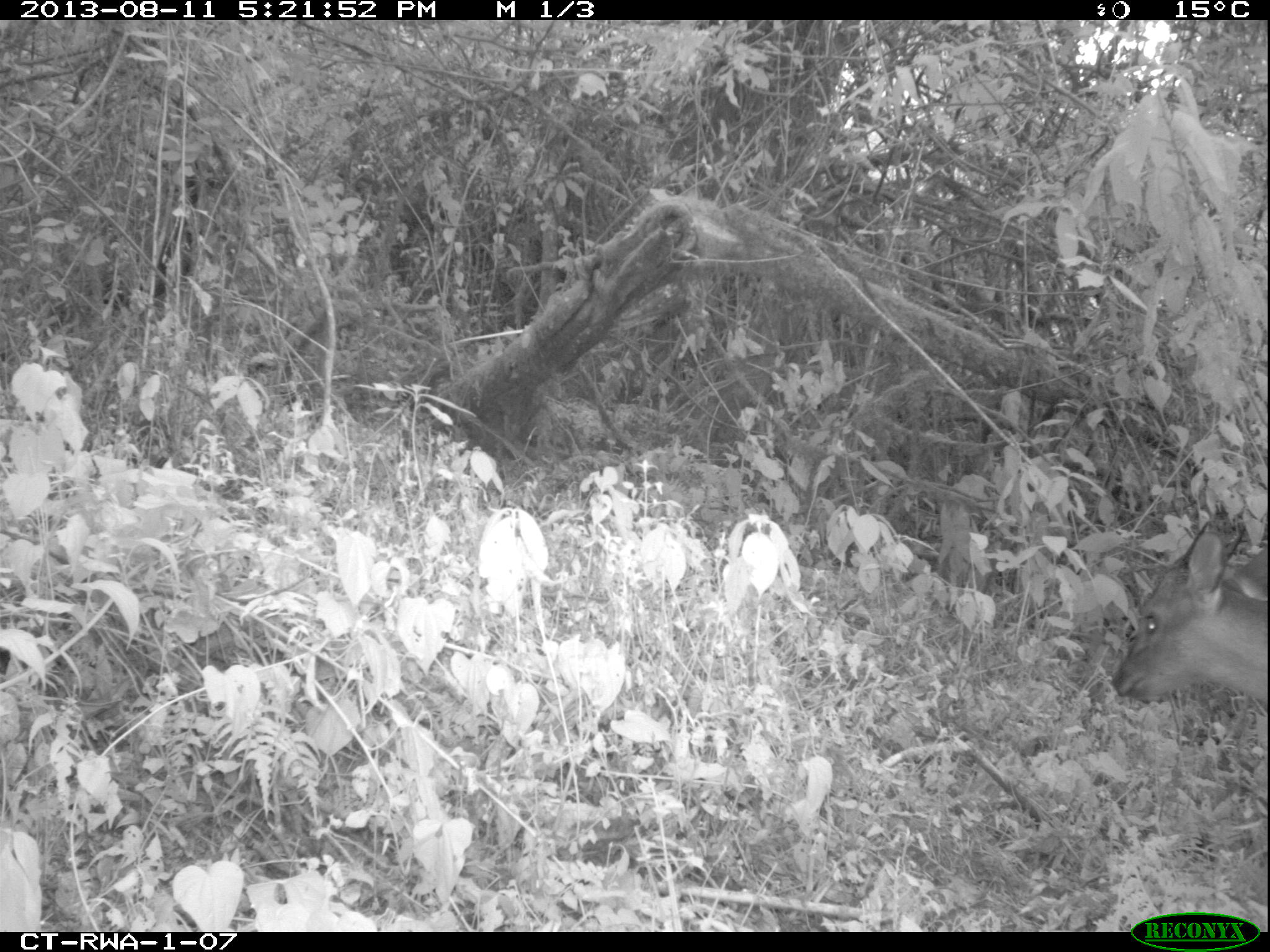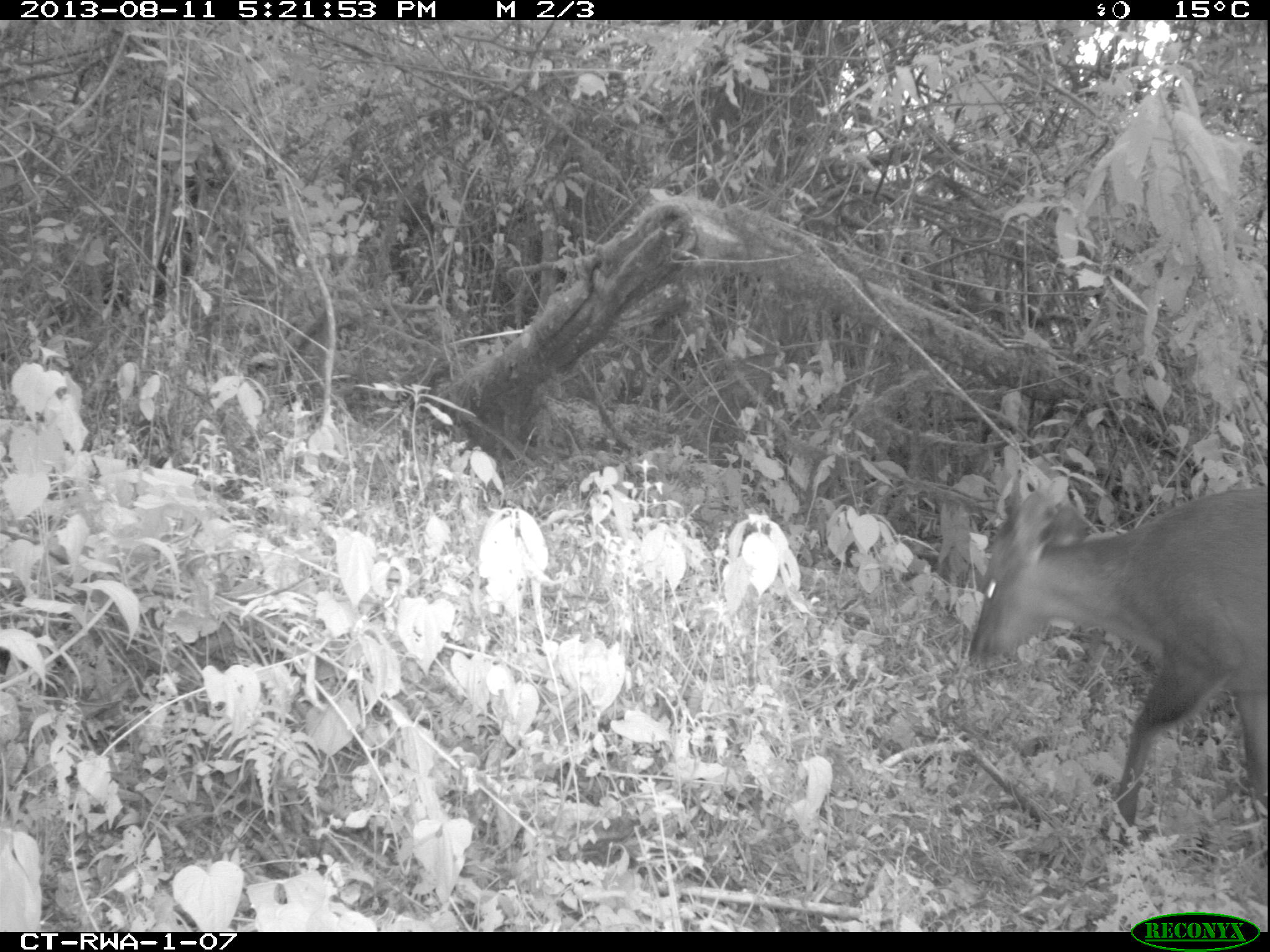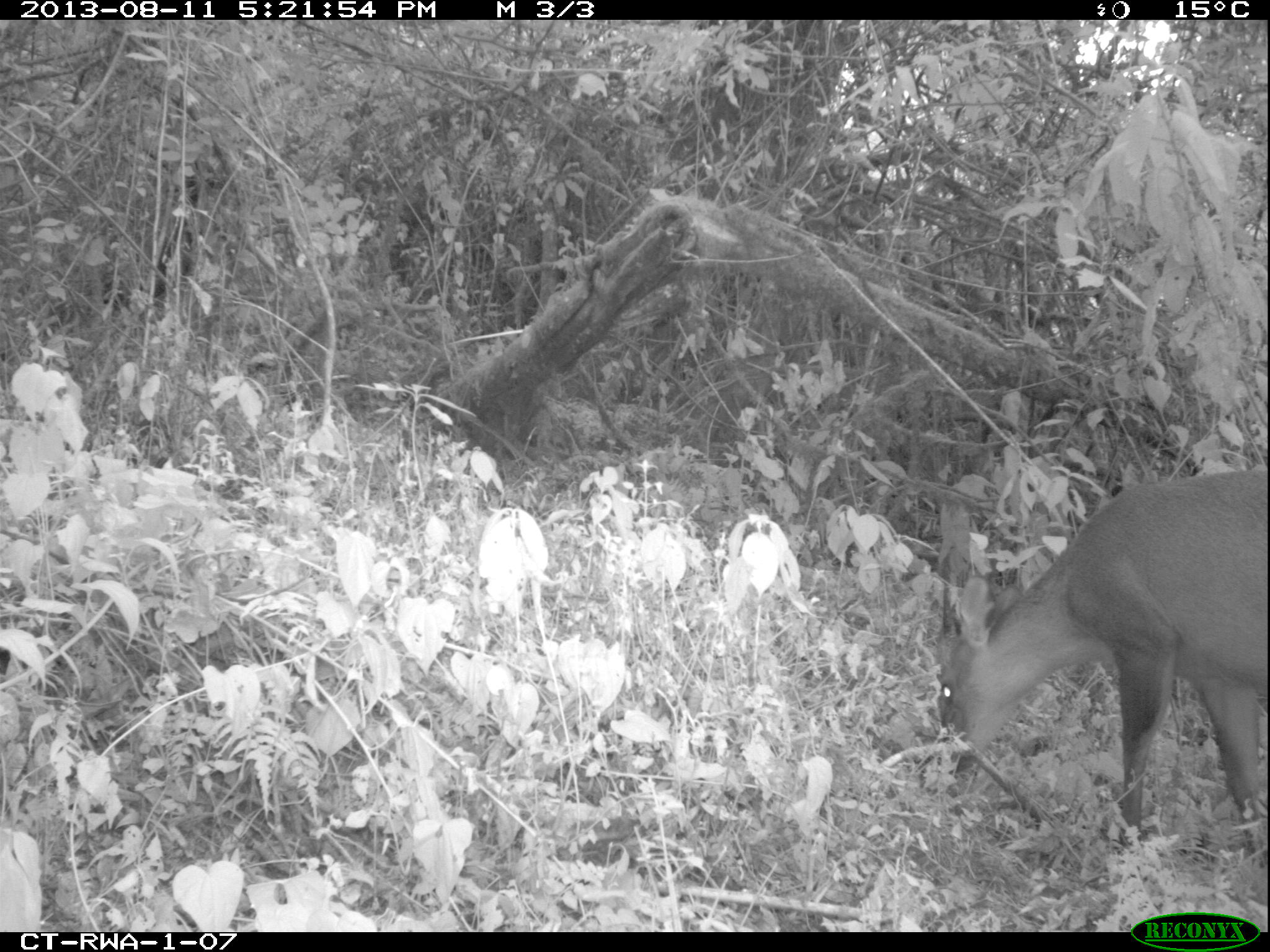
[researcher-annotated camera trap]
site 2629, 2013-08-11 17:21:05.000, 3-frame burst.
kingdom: Animalia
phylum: Chordata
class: Mammalia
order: Artiodactyla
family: Bovidae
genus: Cephalophus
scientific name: Cephalophus nigrifrons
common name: black-fronted duiker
Cephalophus nigrifrons (black-fronted duiker), count 1.